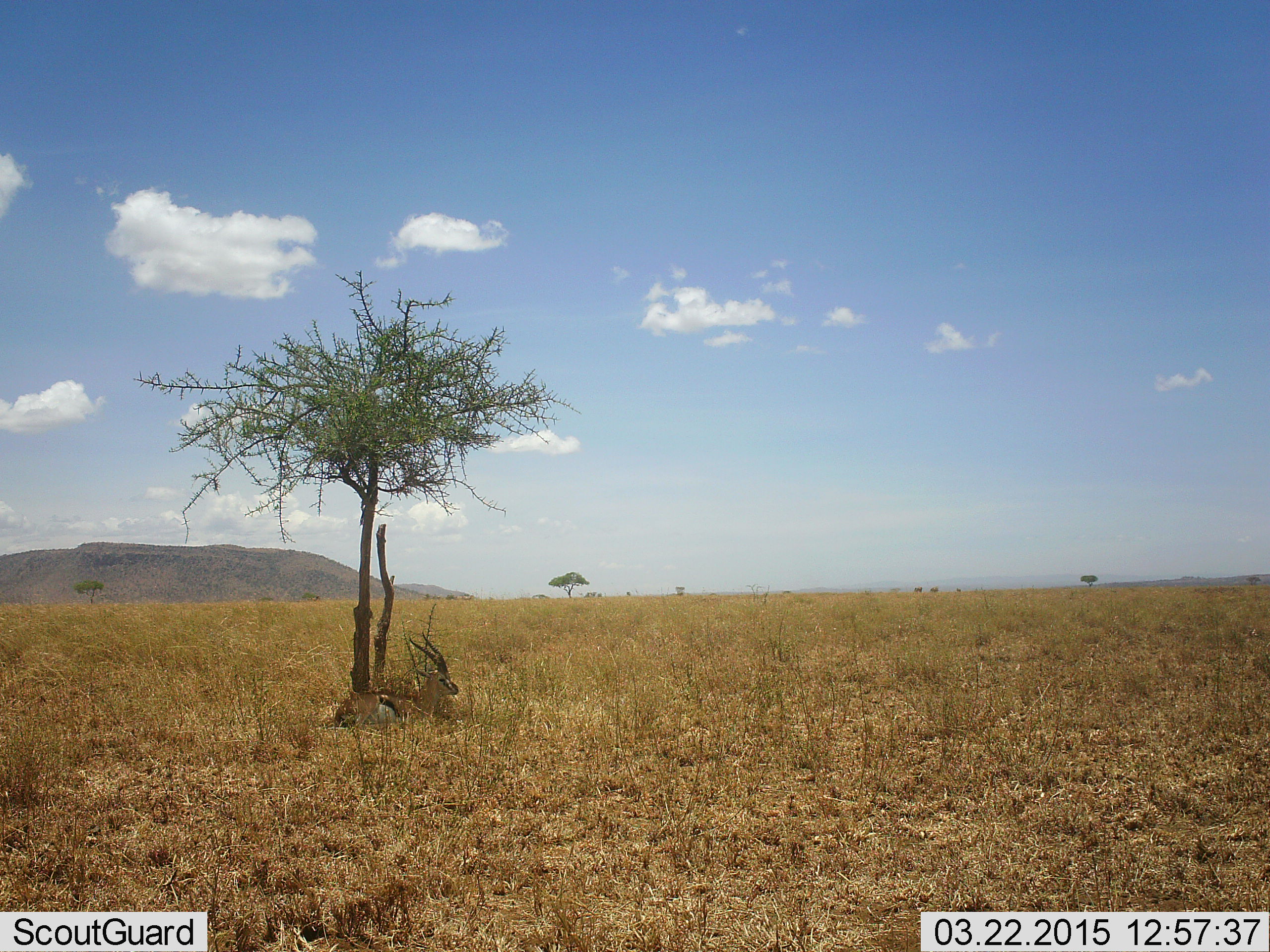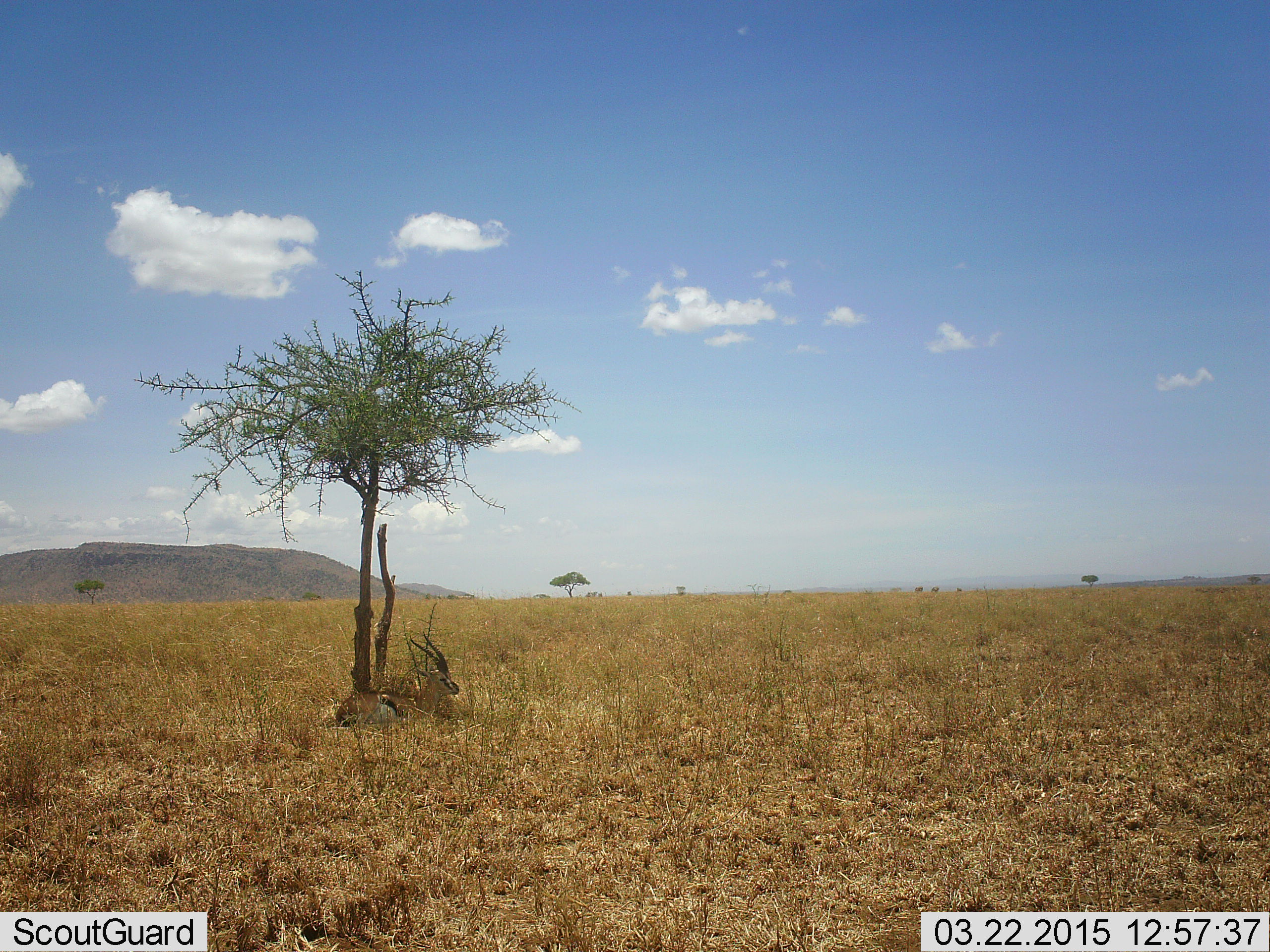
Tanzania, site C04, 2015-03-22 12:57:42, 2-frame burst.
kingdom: Animalia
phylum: Chordata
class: Mammalia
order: Artiodactyla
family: Bovidae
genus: Eudorcas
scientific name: Eudorcas thomsonii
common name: thomson's gazelle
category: gazellethomsons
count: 1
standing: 0%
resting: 100%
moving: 0%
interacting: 0%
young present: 0%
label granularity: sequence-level